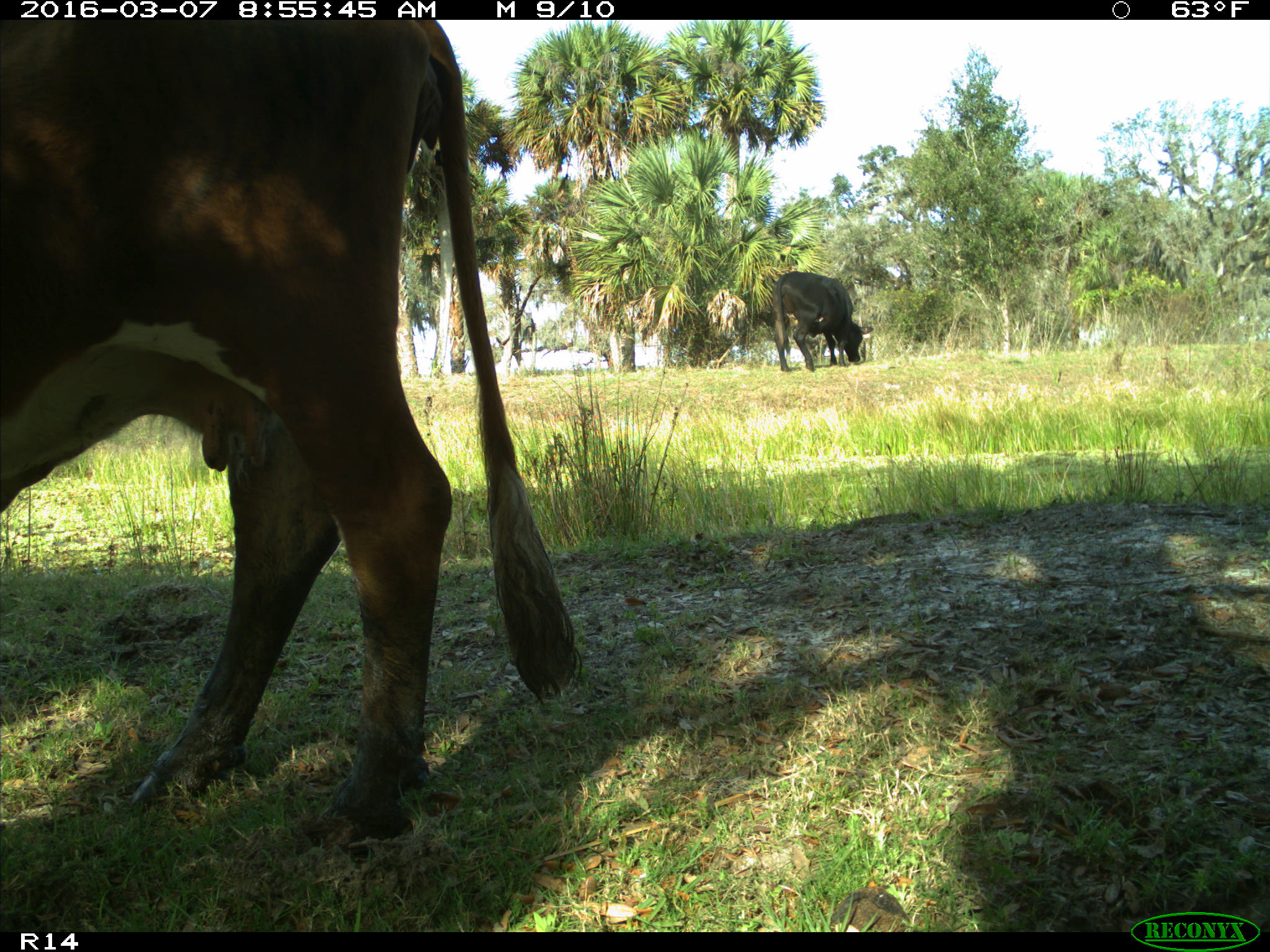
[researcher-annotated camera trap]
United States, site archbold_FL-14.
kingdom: Animalia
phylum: Chordata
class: Mammalia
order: Artiodactyla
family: Bovidae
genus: Bos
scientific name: Bos taurus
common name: domestic cow